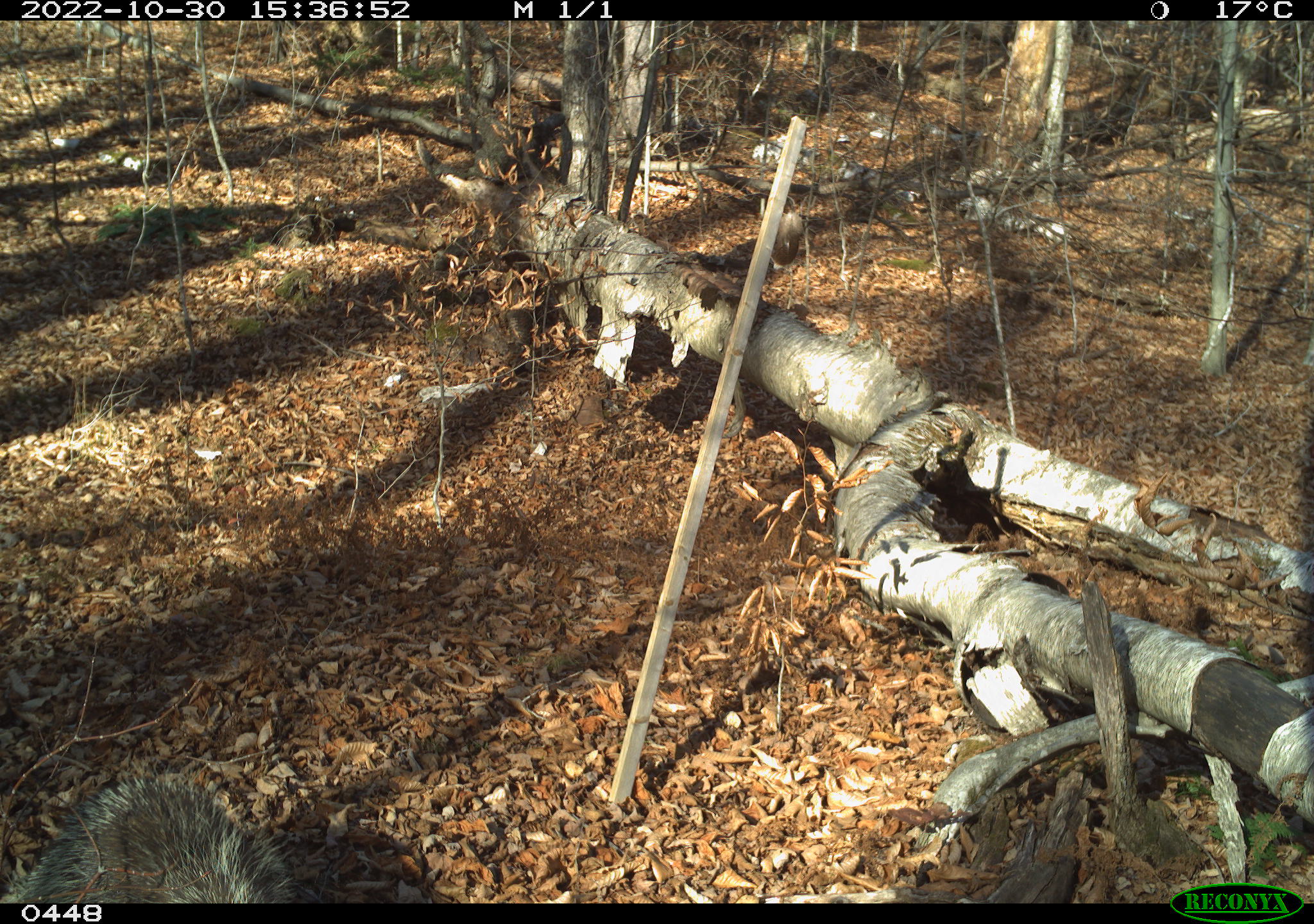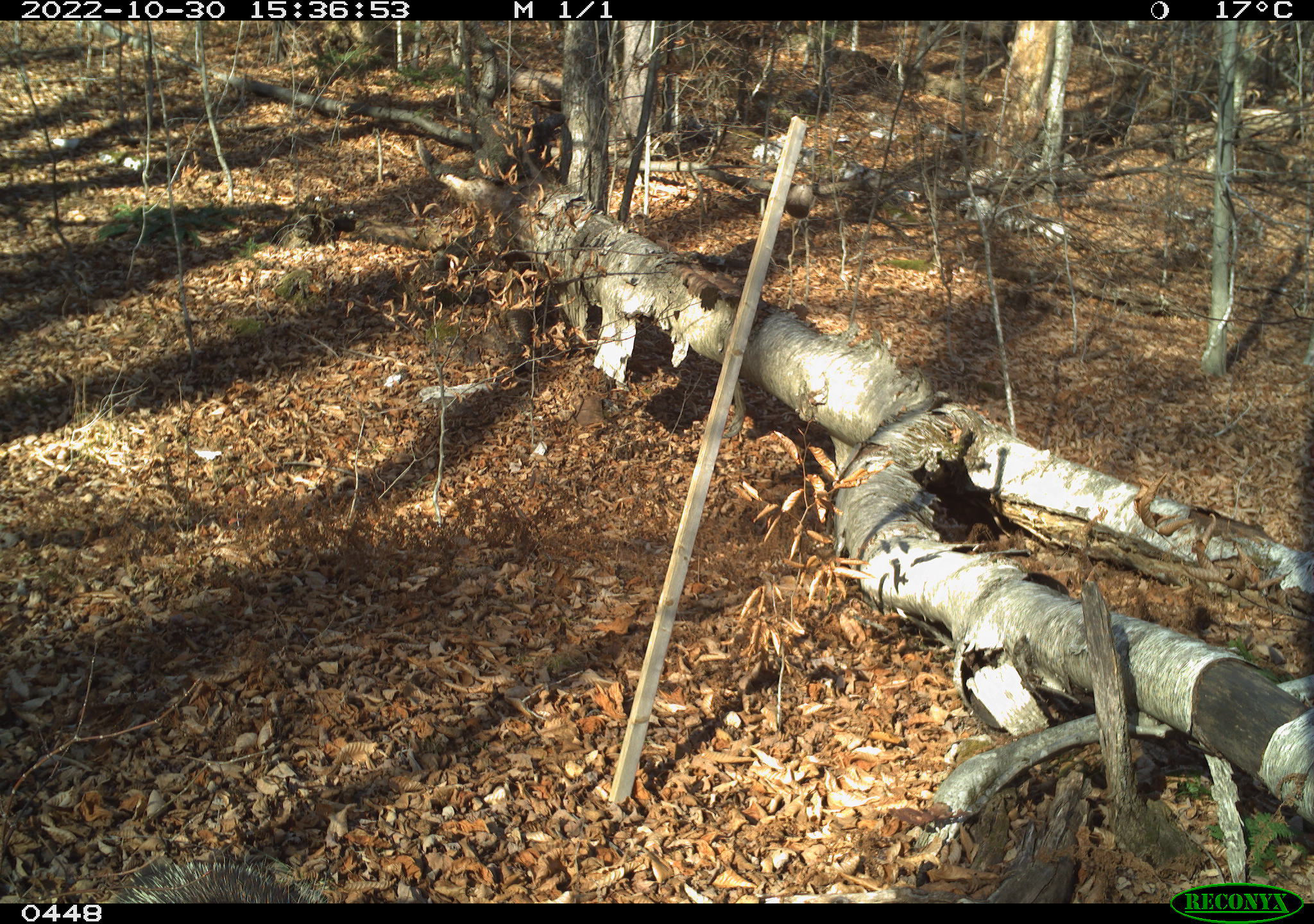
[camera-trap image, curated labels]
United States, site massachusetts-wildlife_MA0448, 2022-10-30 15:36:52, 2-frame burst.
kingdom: Animalia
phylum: Chordata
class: Mammalia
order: Rodentia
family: Erethizontidae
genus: Erethizon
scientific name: Erethizon dorsatum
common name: porcupine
Porcupine (Erethizon dorsatum).